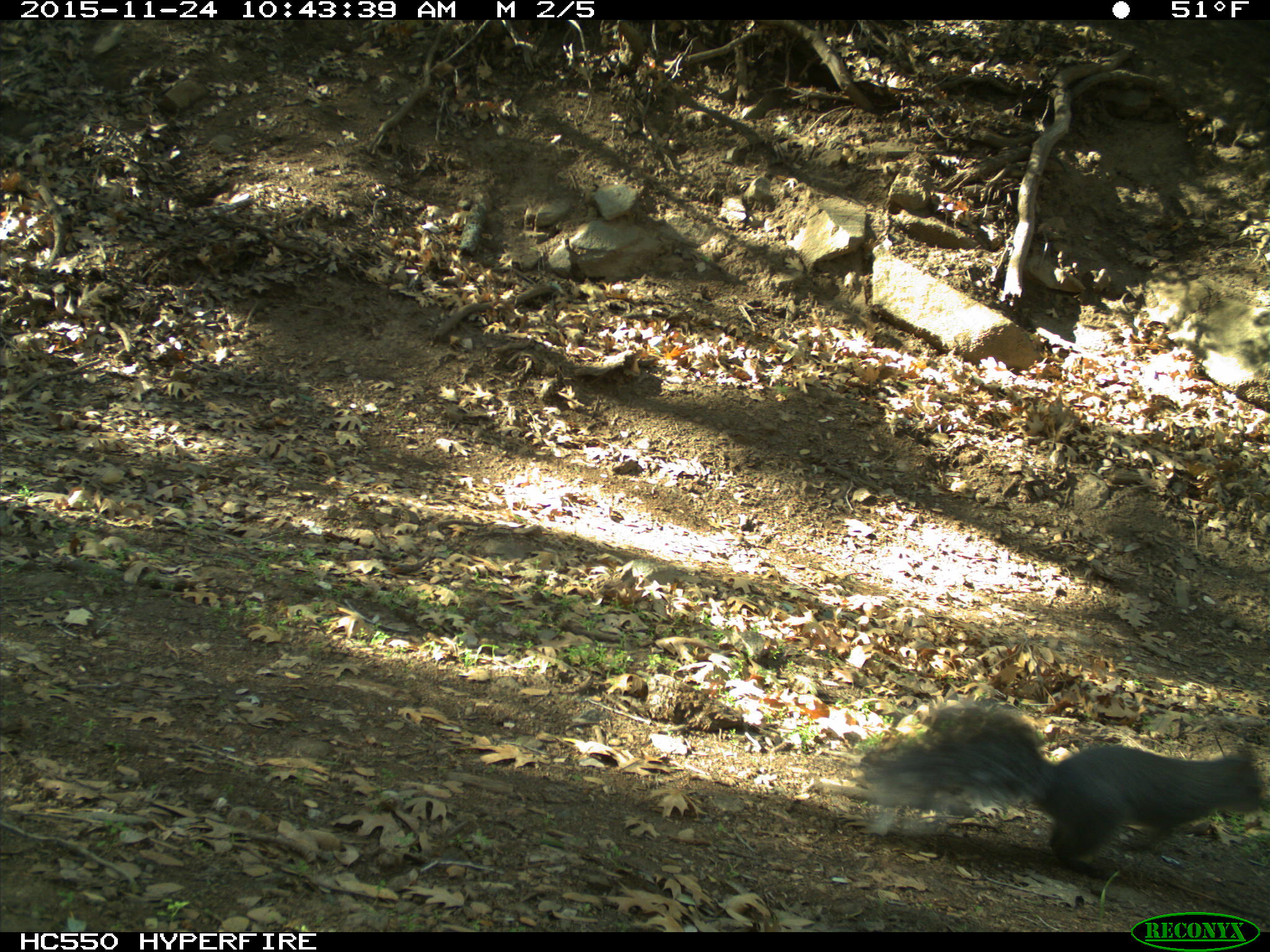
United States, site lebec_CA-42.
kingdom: Animalia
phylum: Chordata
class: Mammalia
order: Rodentia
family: Sciuridae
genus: Sciurus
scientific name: Sciurus carolinensis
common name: eastern gray squirrel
Sciurus carolinensis (eastern gray squirrel).